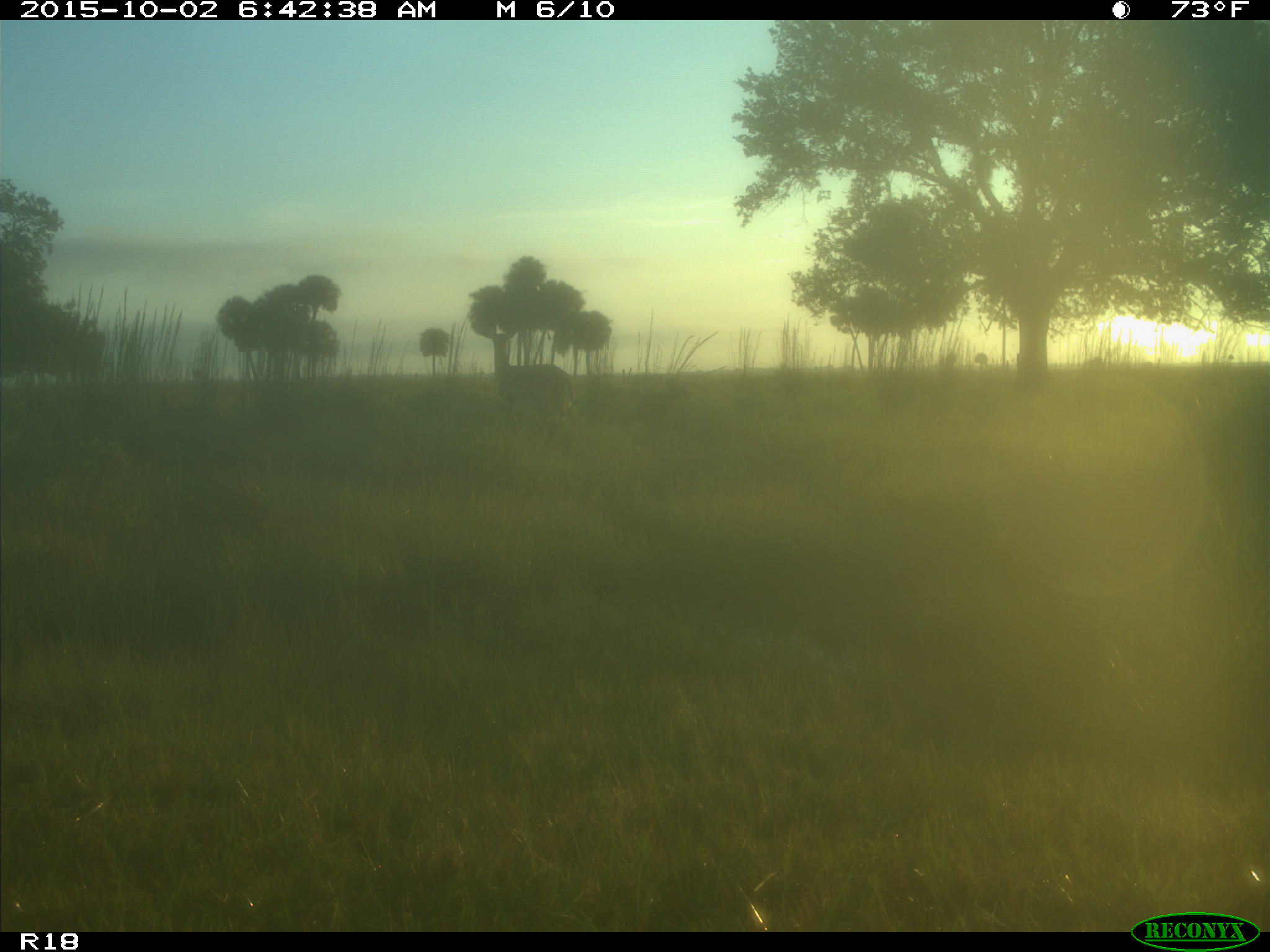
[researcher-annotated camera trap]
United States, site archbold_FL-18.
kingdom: Animalia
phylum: Chordata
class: Mammalia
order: Artiodactyla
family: Cervidae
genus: Odocoileus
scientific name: Odocoileus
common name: deer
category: unidentified deer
Unidentified deer (deer) (Odocoileus).